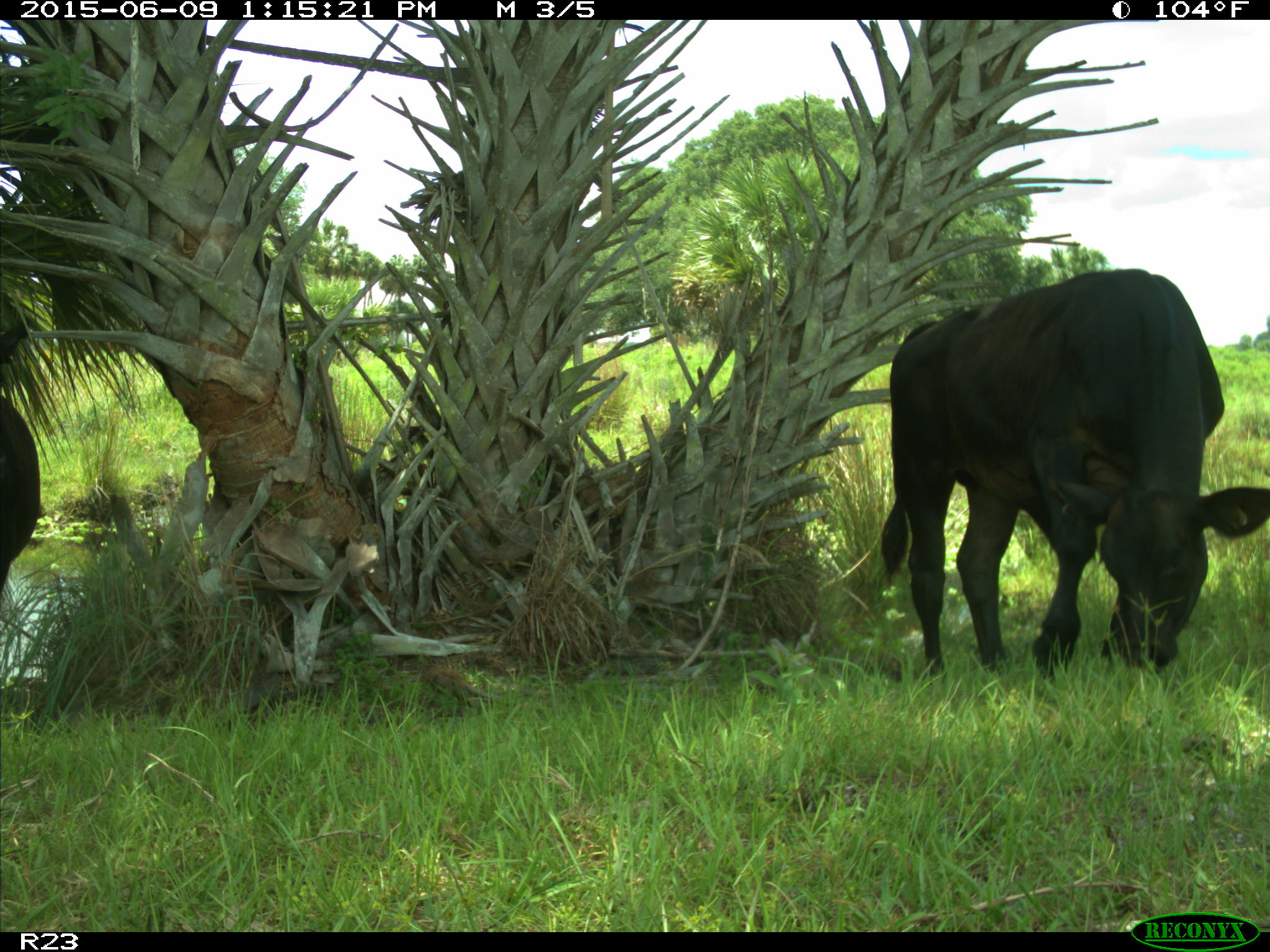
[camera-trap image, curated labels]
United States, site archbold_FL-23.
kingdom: Animalia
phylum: Chordata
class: Mammalia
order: Artiodactyla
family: Bovidae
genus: Bos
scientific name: Bos taurus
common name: domestic cow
Bos taurus (domestic cow).